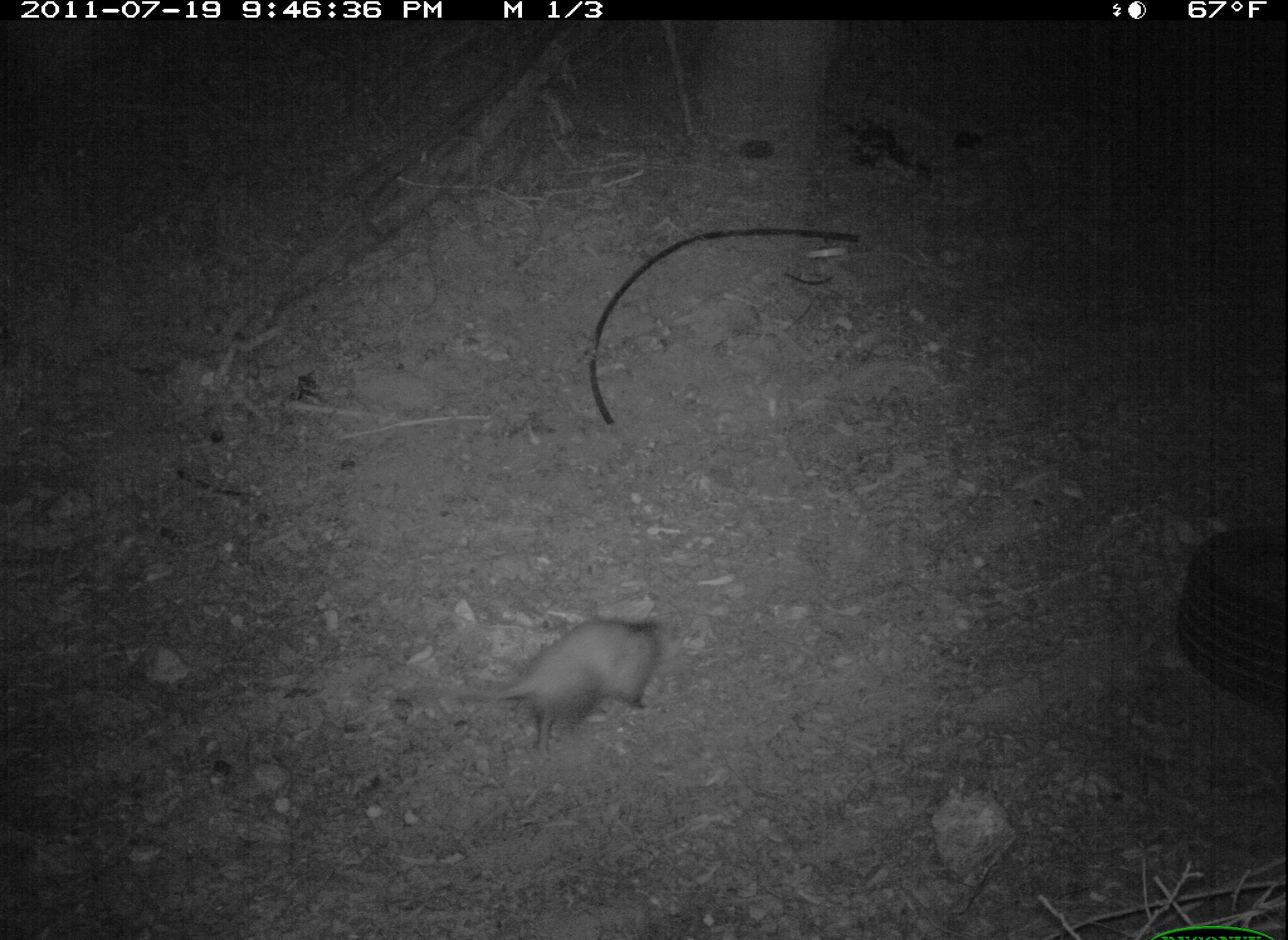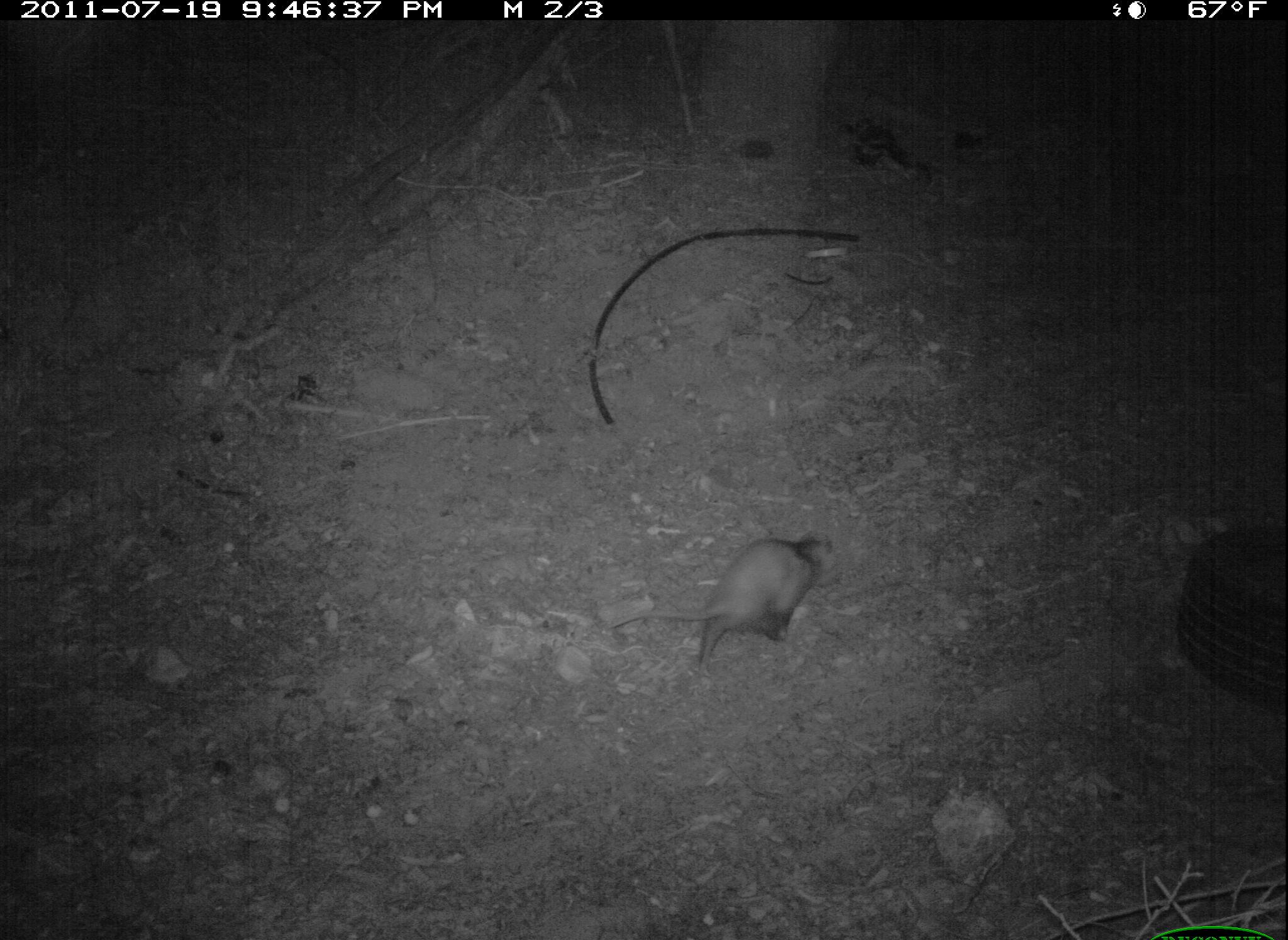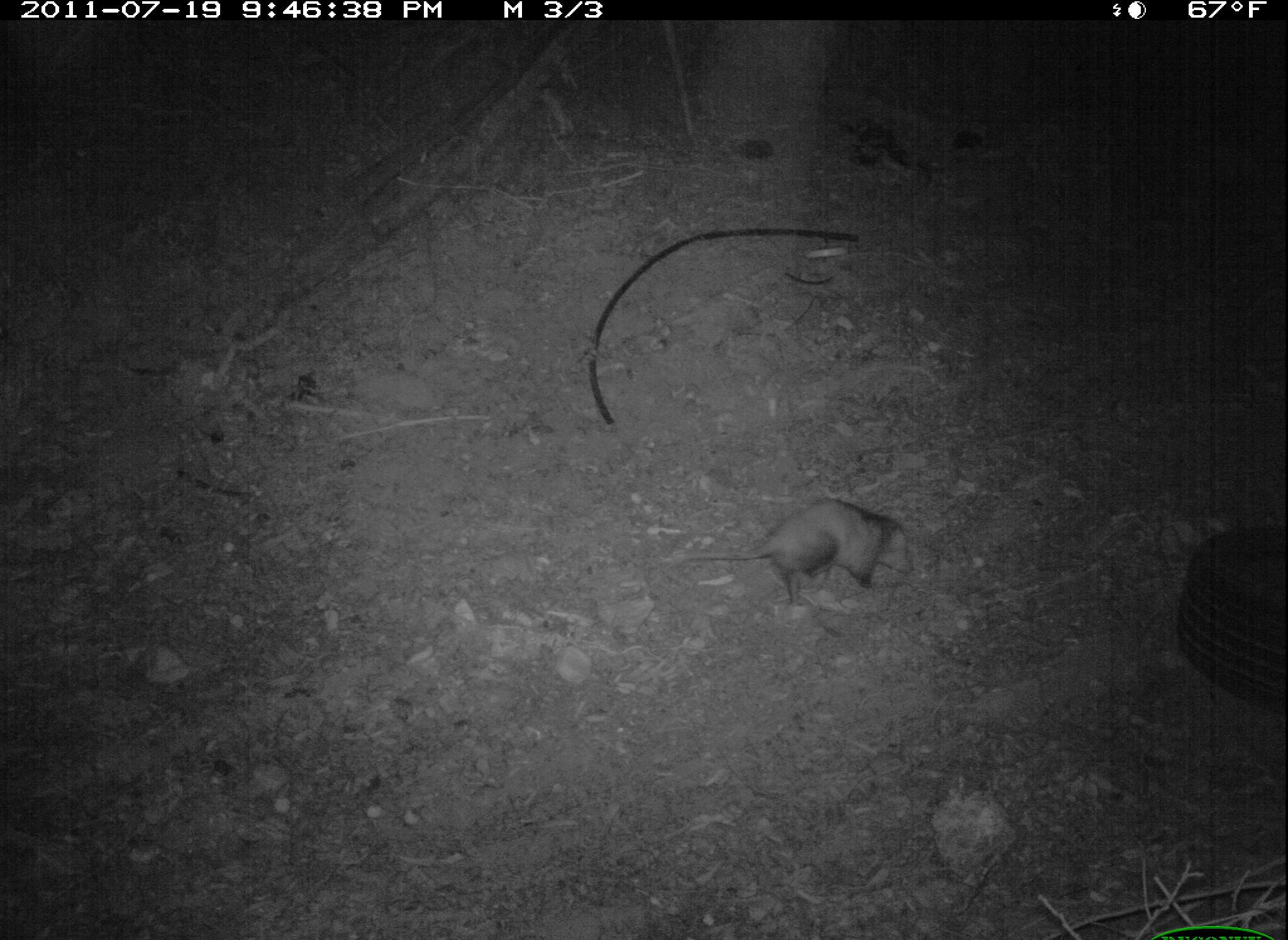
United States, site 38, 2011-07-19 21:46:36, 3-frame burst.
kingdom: Animalia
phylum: Chordata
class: Mammalia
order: Didelphimorphia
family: Didelphidae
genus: Didelphis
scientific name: Didelphis virginiana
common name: virginia opossum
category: opossum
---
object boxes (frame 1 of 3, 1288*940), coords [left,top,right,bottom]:
opossum: [444,615,683,755]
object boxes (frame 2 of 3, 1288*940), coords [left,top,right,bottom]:
opossum: [591,528,866,673]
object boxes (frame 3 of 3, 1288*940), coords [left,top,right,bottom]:
opossum: [678,488,934,623]